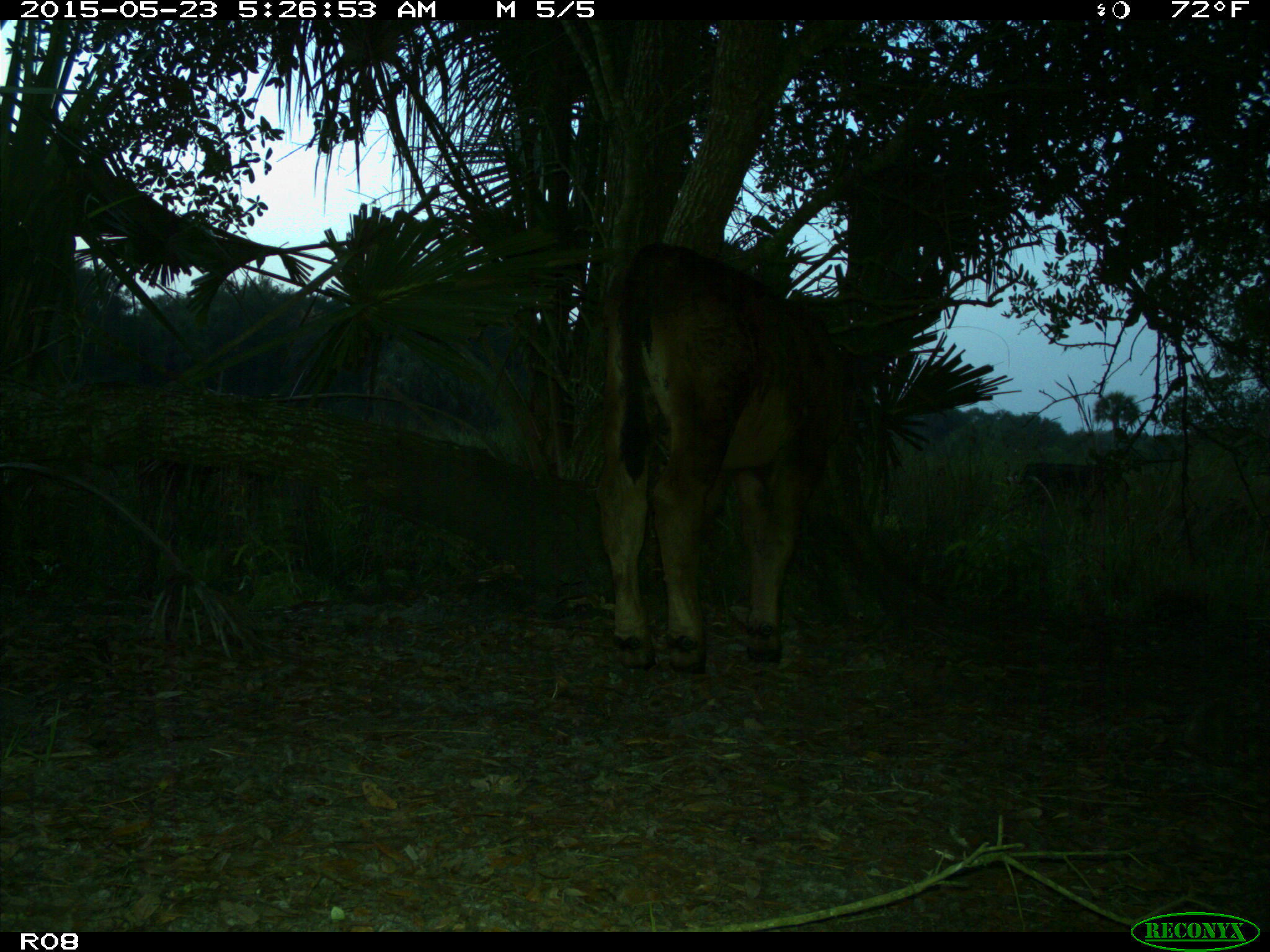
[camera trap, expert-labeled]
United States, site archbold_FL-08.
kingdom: Animalia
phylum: Chordata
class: Mammalia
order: Artiodactyla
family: Bovidae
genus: Bos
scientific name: Bos taurus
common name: domestic cow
Bos taurus (domestic cow).